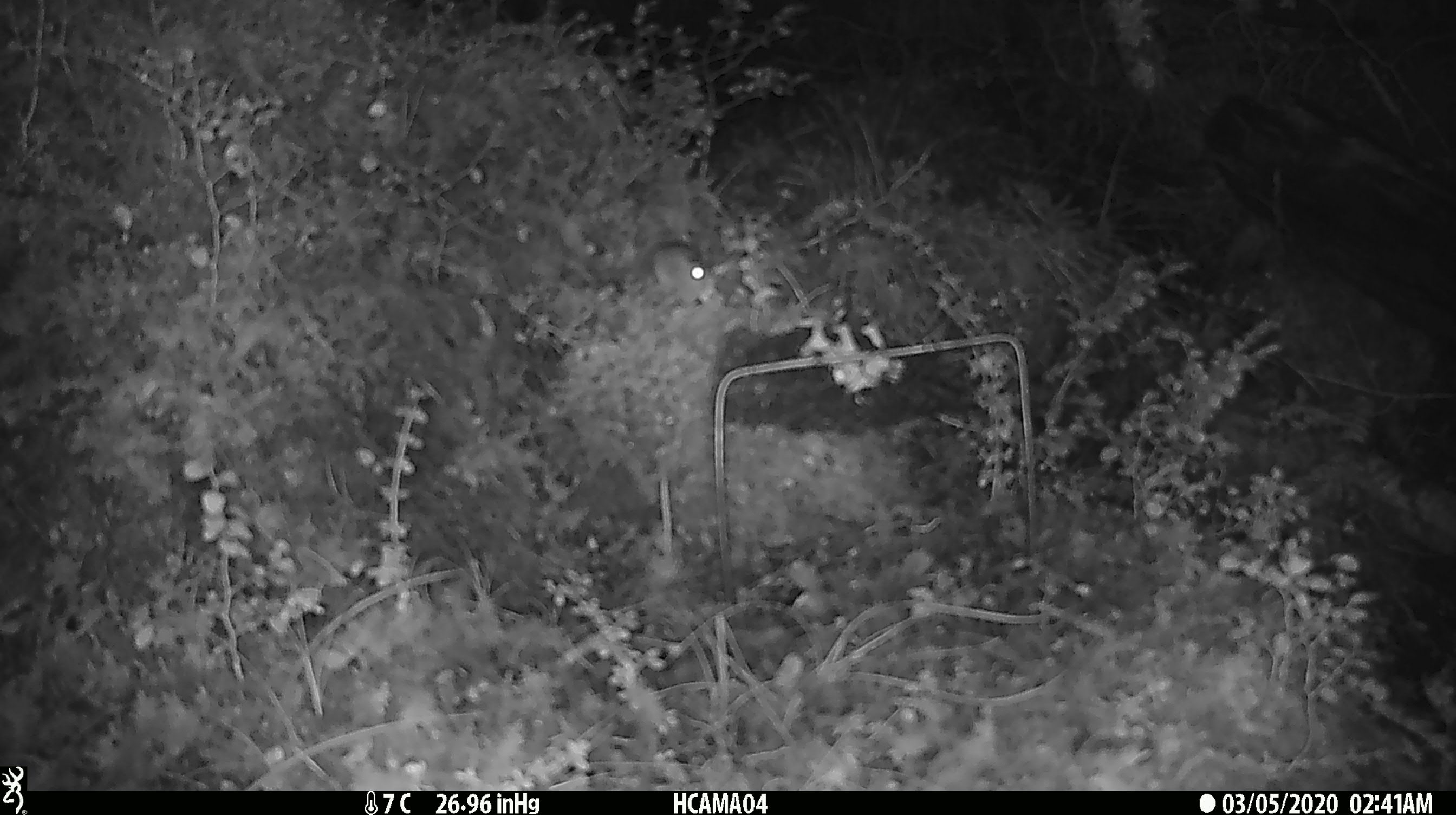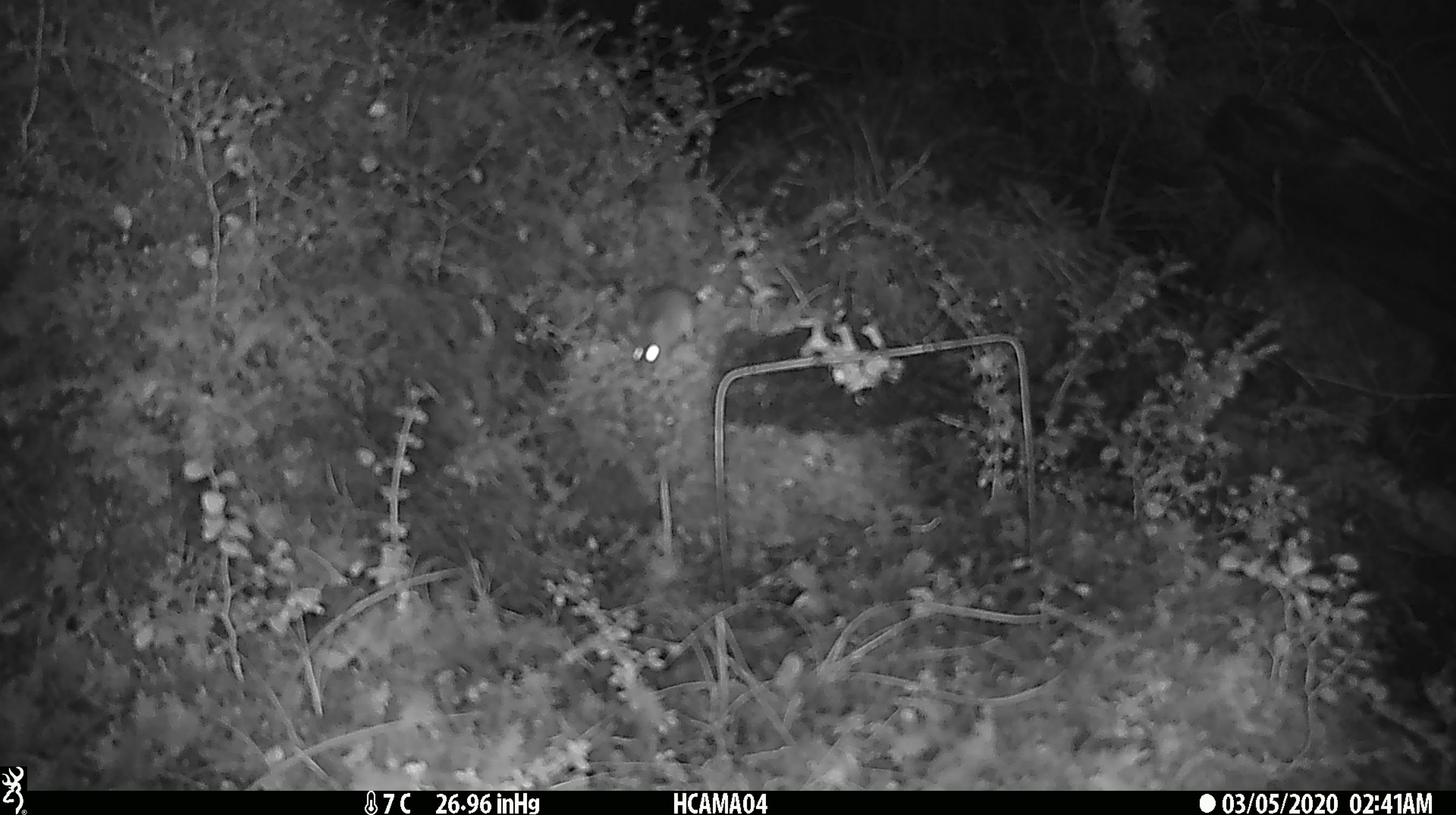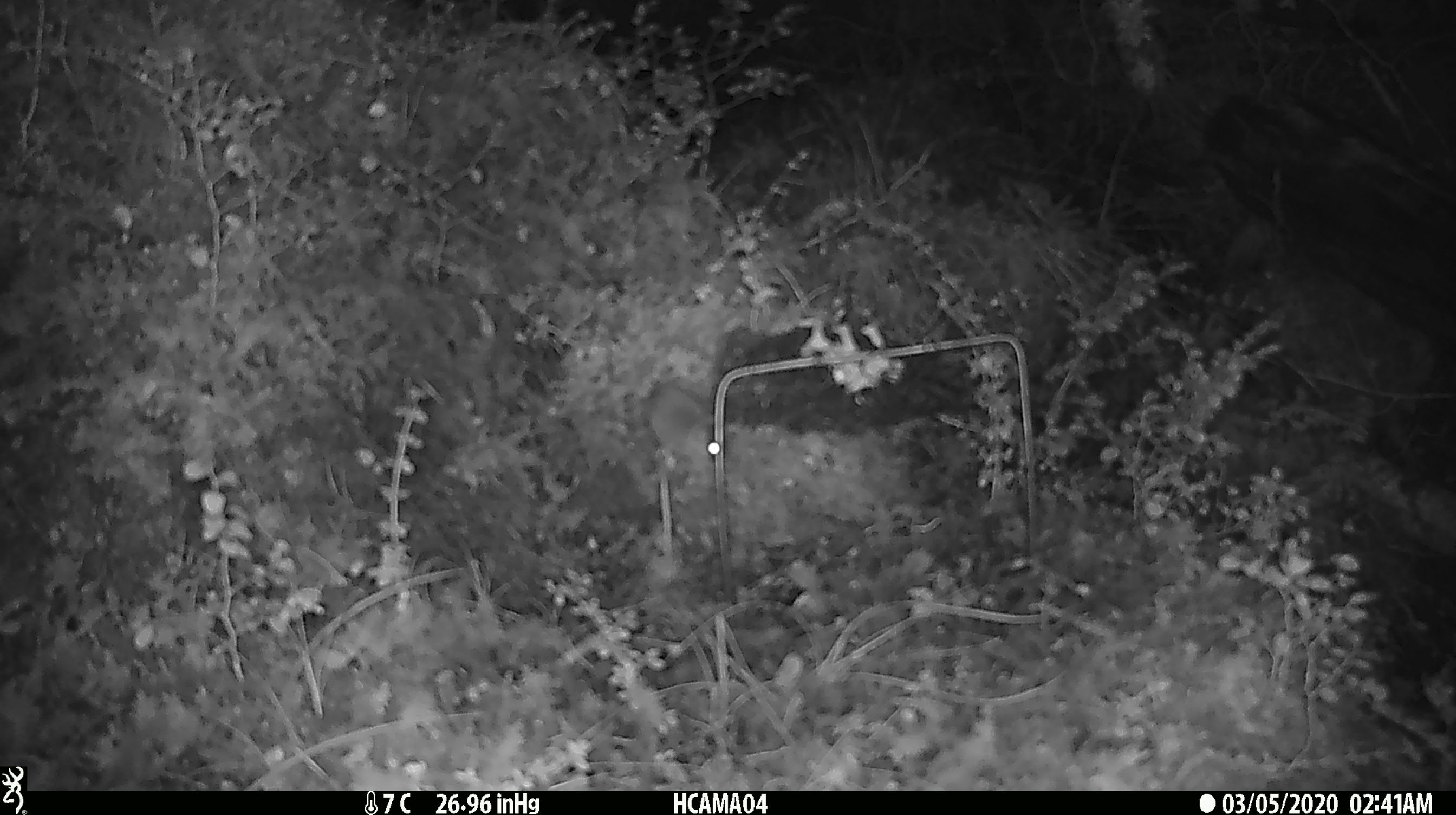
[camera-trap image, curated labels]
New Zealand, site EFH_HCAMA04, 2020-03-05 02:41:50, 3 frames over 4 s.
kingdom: Animalia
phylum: Chordata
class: Mammalia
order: Rodentia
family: Muridae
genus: Mus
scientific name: Mus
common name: mouse